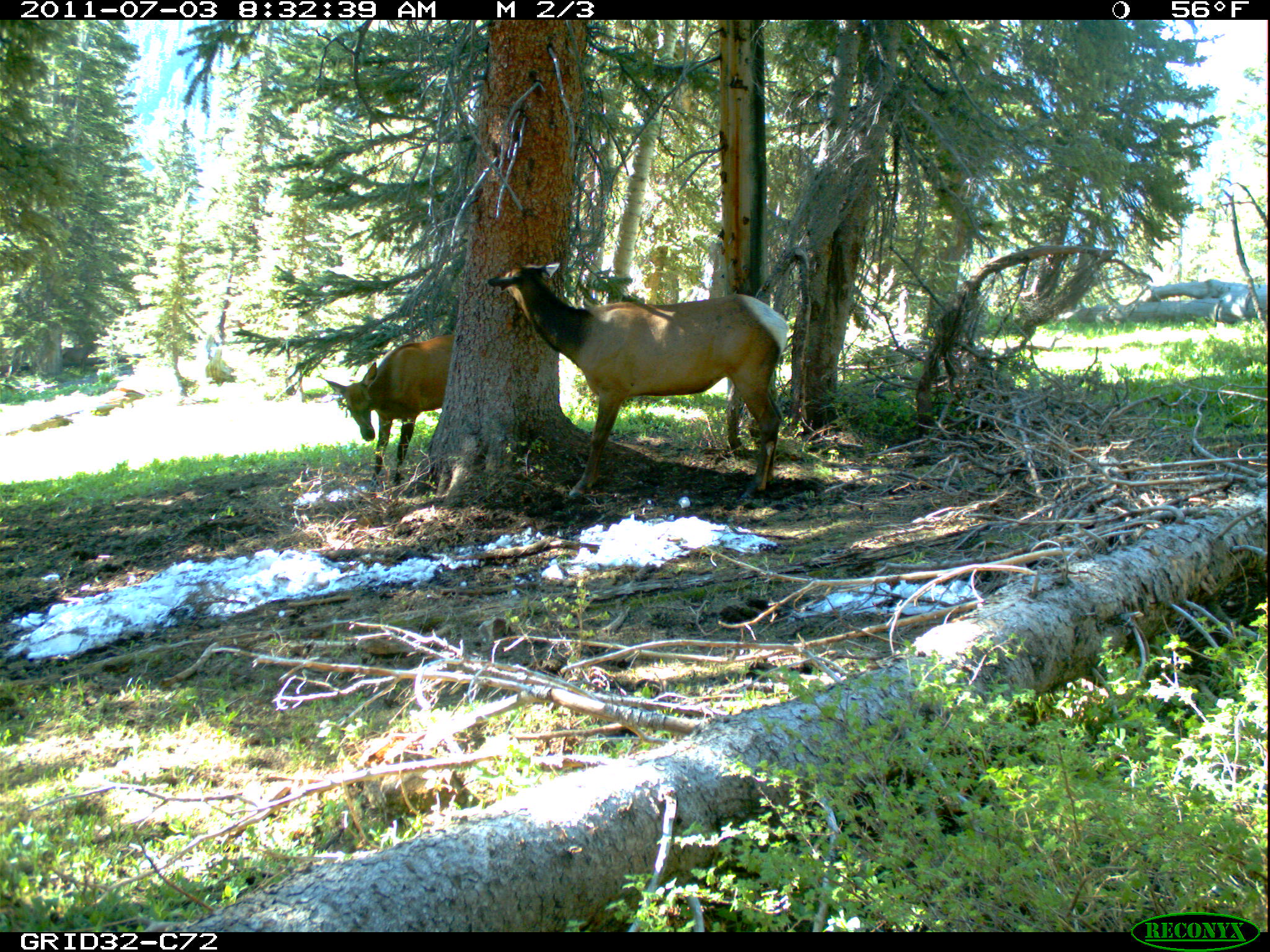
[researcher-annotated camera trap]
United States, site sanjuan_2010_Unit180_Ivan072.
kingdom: Animalia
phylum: Chordata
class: Mammalia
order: Artiodactyla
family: Cervidae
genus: Cervus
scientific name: Cervus elaphus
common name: red deer